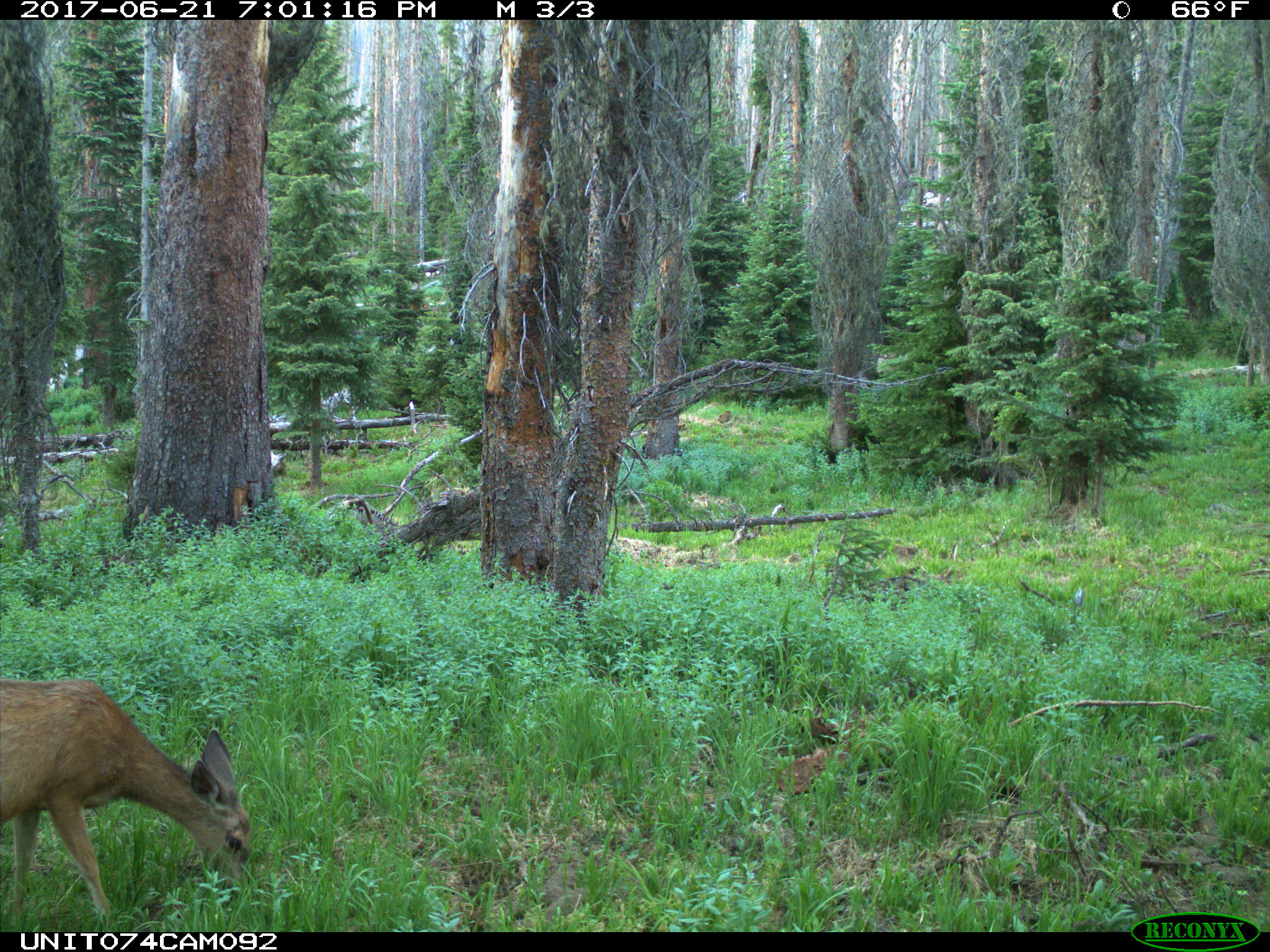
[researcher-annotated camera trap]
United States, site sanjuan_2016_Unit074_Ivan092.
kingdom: Animalia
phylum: Chordata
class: Mammalia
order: Artiodactyla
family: Cervidae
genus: Odocoileus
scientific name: Odocoileus hemionus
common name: mule deer